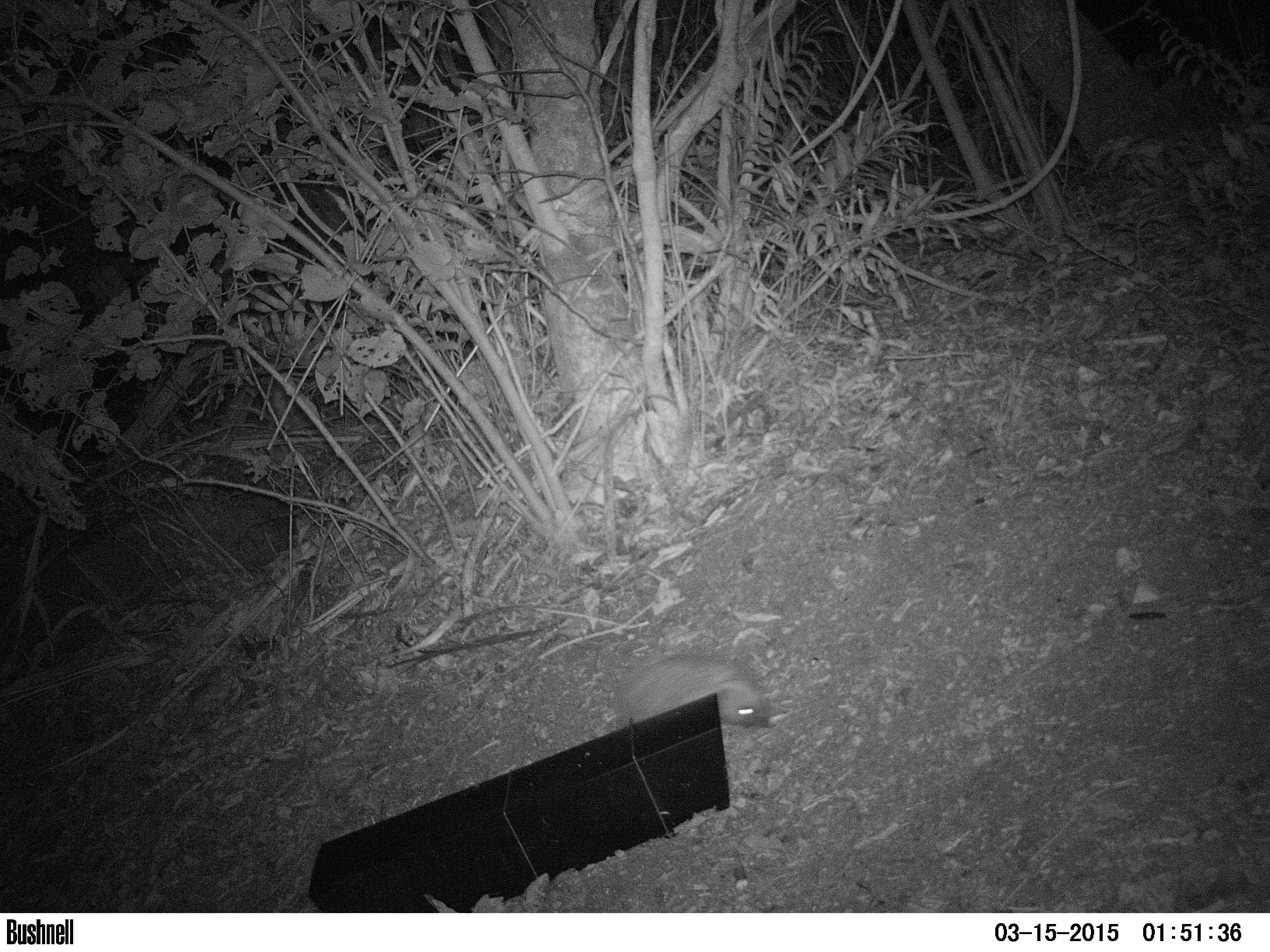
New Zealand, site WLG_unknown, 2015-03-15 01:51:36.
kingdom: Animalia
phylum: Chordata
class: Mammalia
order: Eulipotyphla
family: Erinaceidae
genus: Erinaceus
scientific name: Erinaceus europaeus europaeus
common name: european hedgehog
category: hedgehog